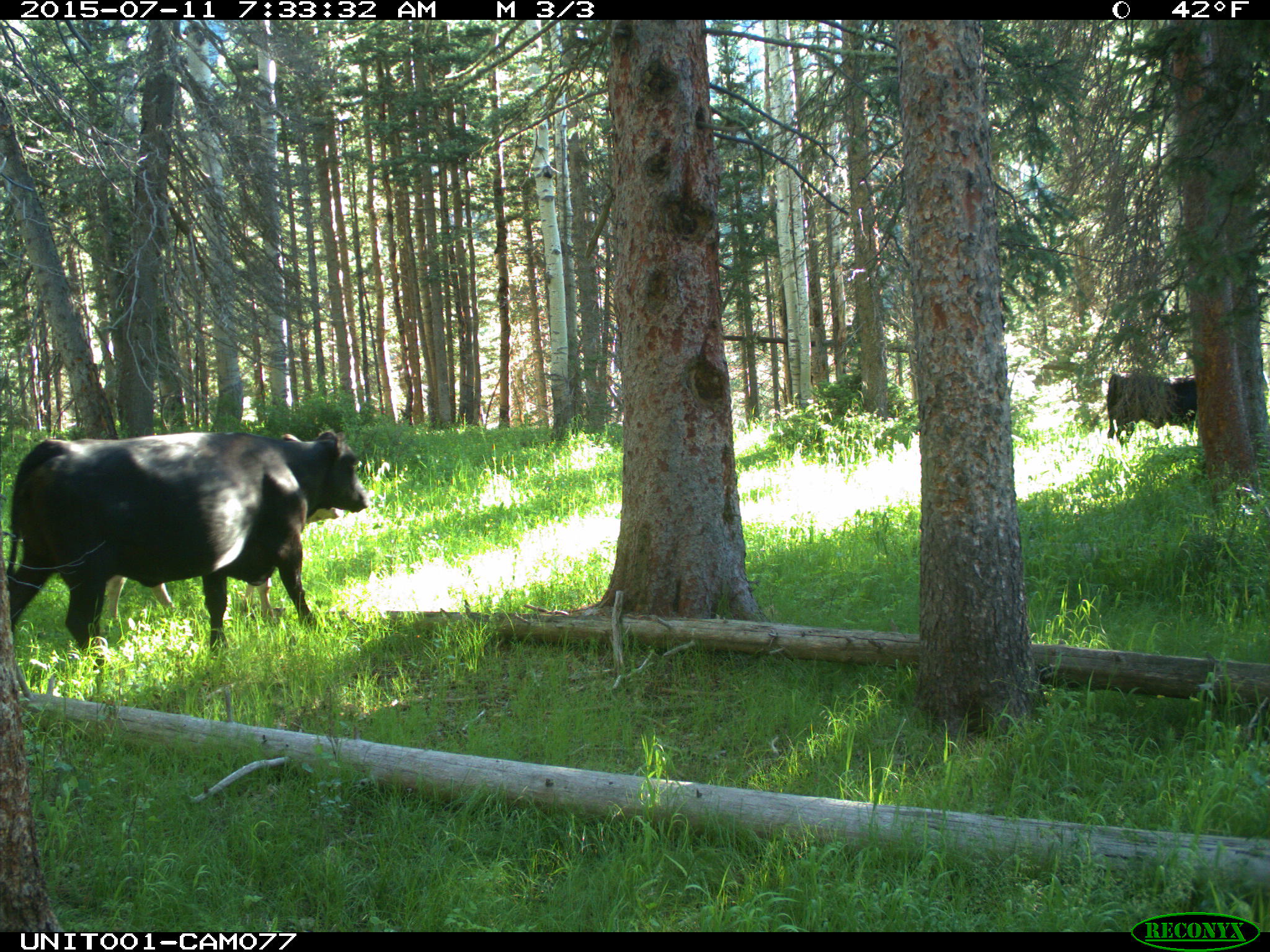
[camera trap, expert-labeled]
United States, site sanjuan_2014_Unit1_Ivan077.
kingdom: Animalia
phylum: Chordata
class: Mammalia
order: Artiodactyla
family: Bovidae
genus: Bos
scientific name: Bos taurus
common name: domestic cow